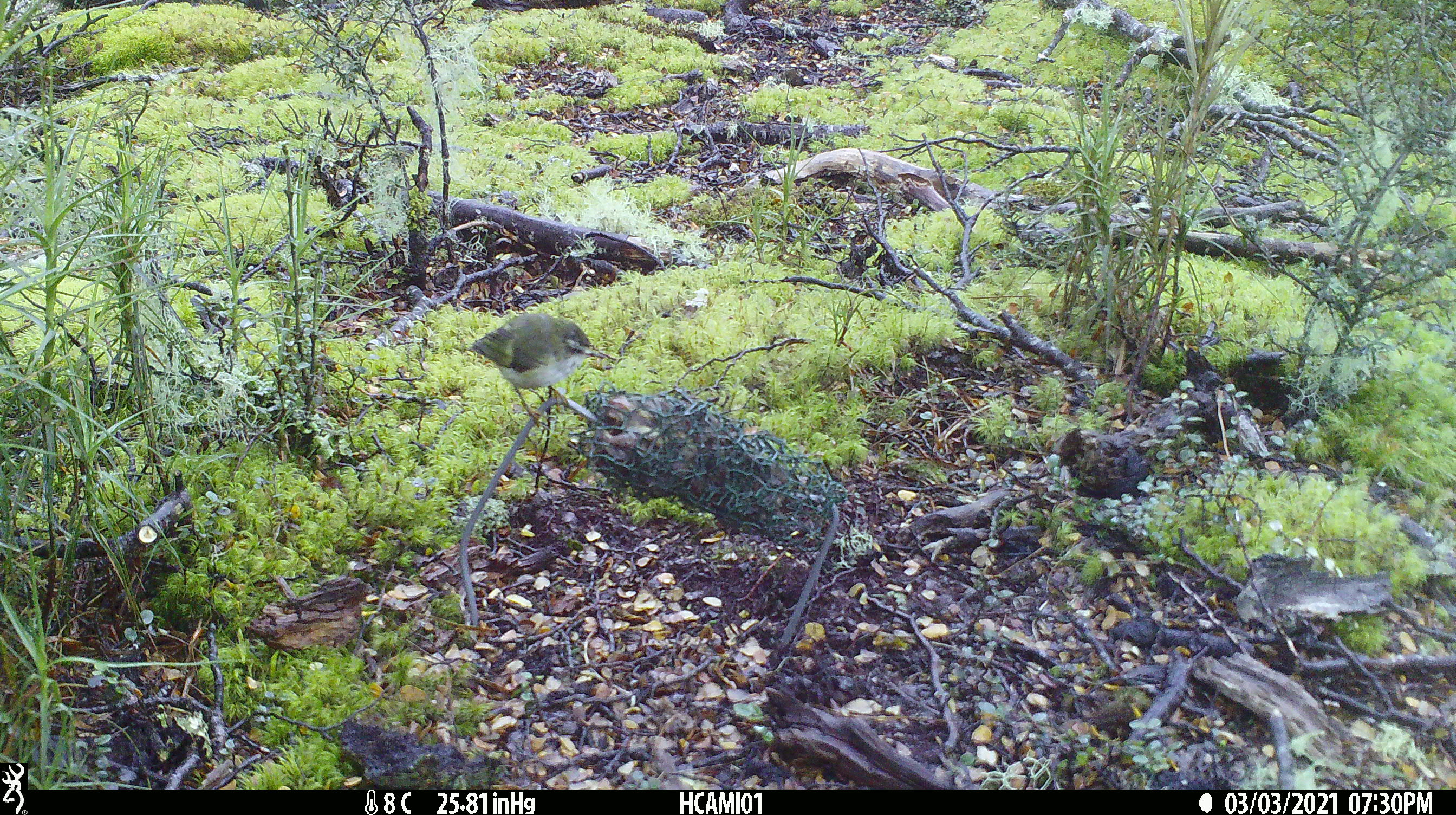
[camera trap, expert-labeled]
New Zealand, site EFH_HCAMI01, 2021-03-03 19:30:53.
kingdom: Animalia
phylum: Chordata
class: Aves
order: Passeriformes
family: Acanthisittidae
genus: Acanthisitta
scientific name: Acanthisitta chloris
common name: rifleman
Rifleman (Acanthisitta chloris).